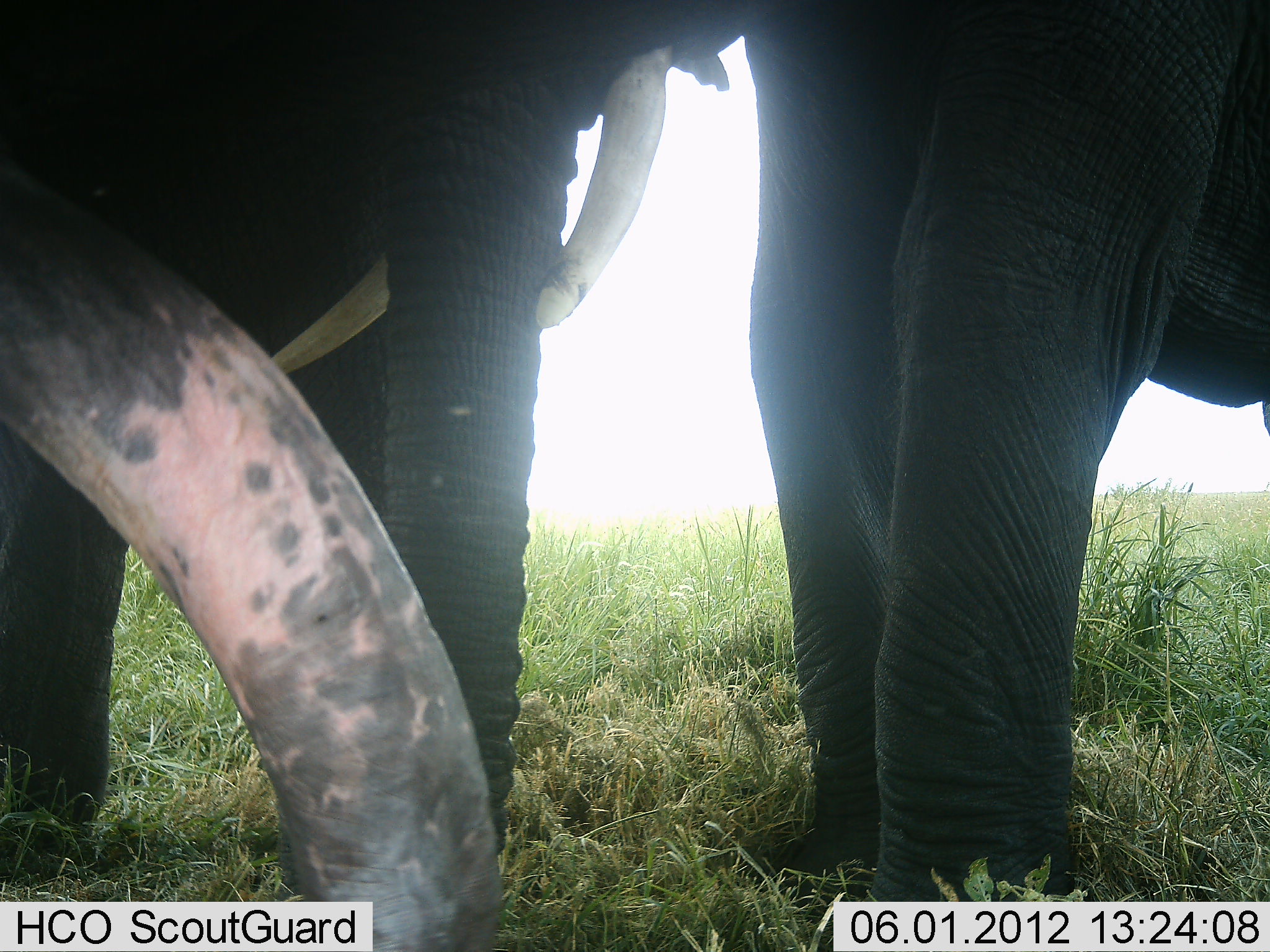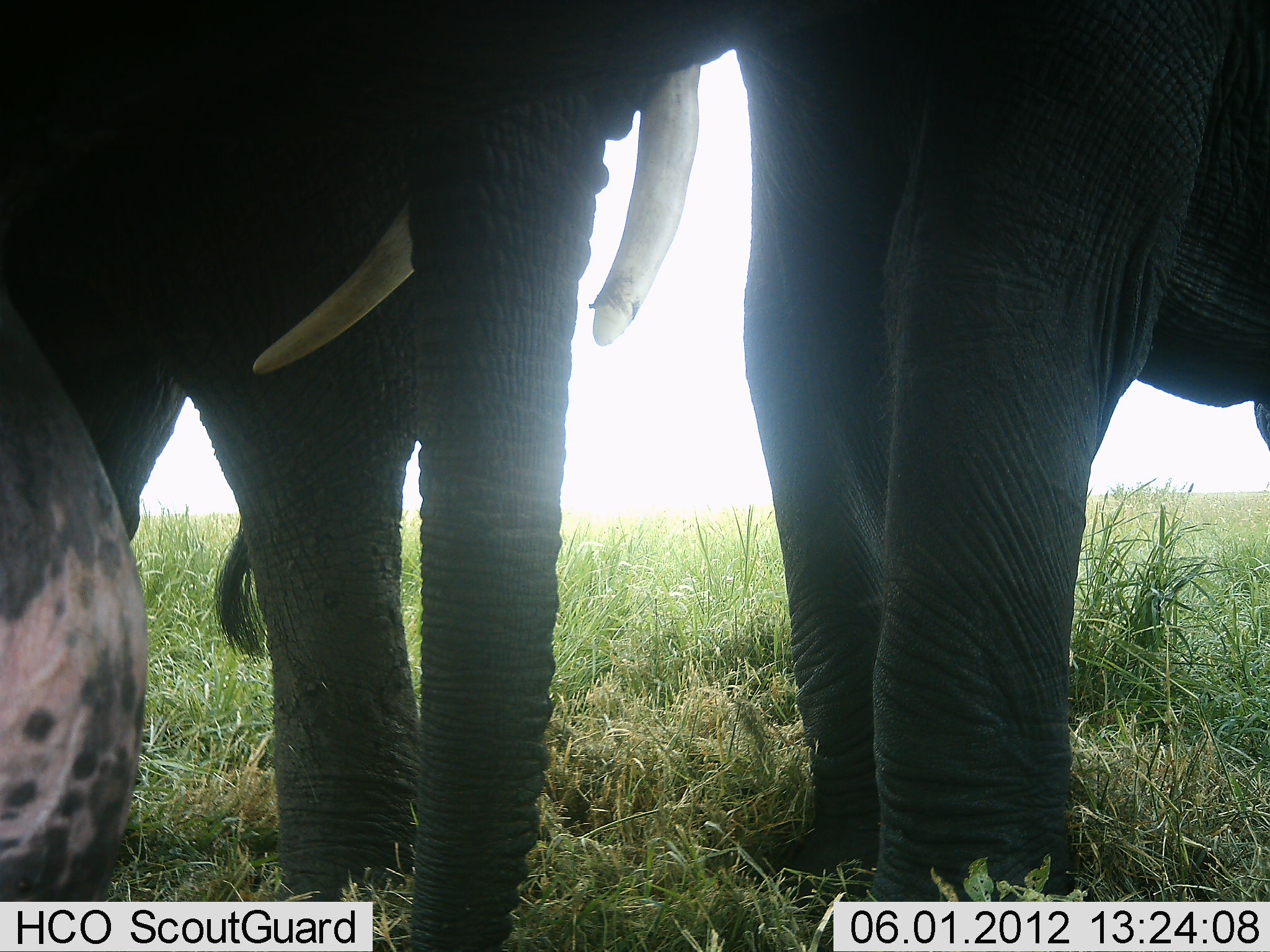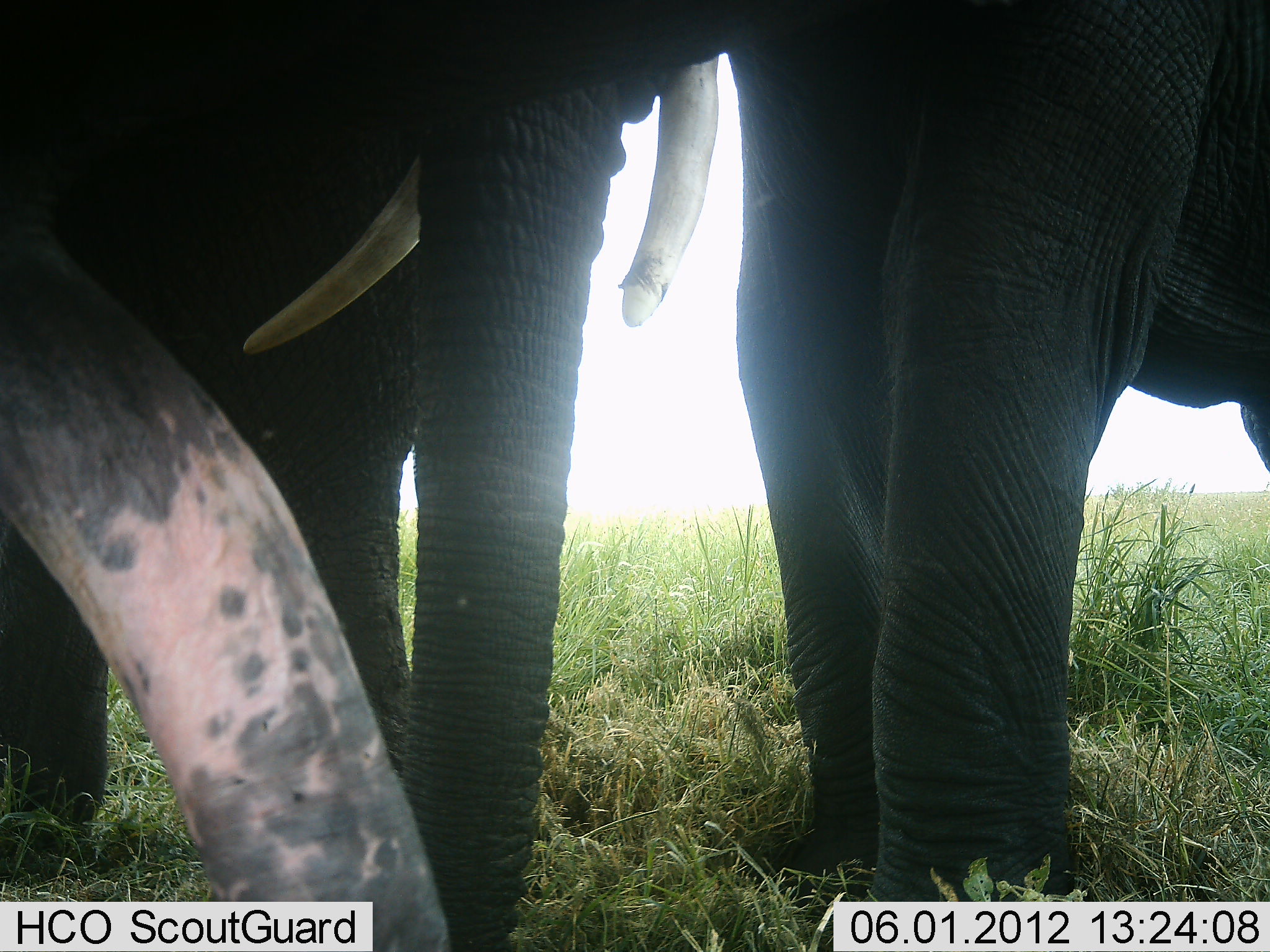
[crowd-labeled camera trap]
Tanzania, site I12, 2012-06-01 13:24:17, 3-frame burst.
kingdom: Animalia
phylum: Chordata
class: Mammalia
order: Proboscidea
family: Elephantidae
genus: Loxodonta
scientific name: Loxodonta africana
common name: african bush elephant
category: elephant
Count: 2.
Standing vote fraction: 80%.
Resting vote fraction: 0%.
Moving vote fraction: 0%.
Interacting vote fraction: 30%.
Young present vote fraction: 10%.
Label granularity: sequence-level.